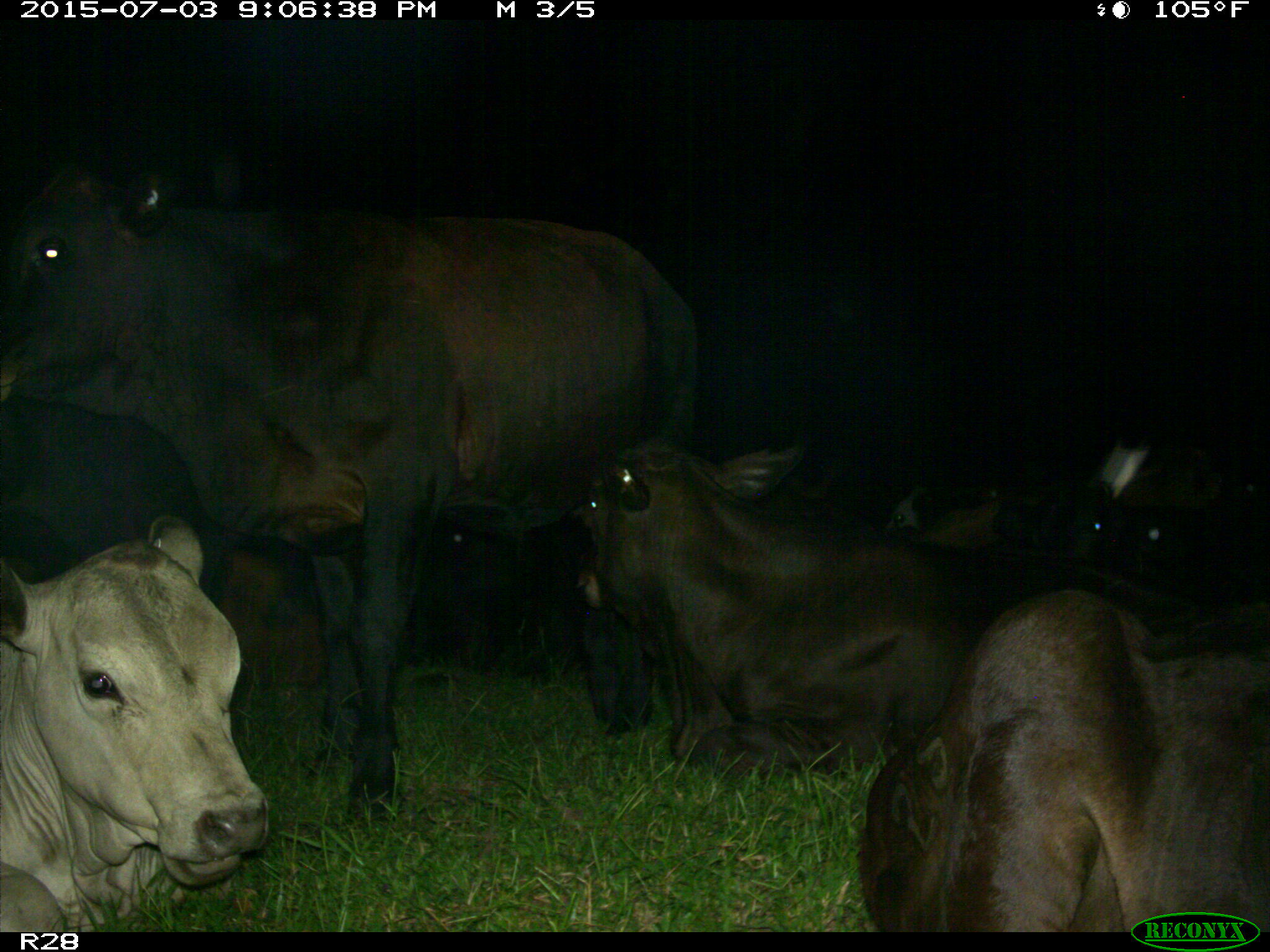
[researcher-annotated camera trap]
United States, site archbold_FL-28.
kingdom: Animalia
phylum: Chordata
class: Mammalia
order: Artiodactyla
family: Bovidae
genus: Bos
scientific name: Bos taurus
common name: domestic cow